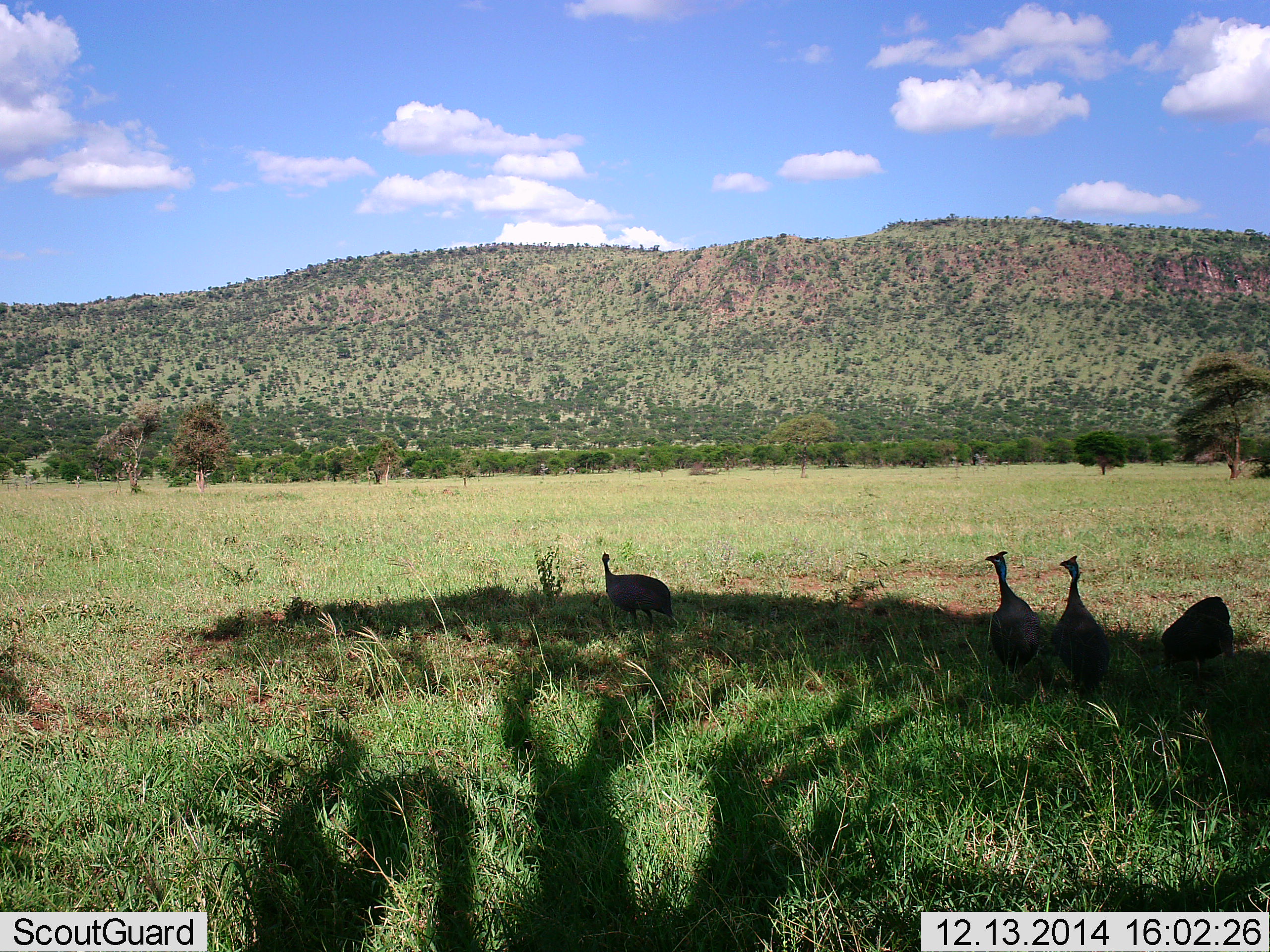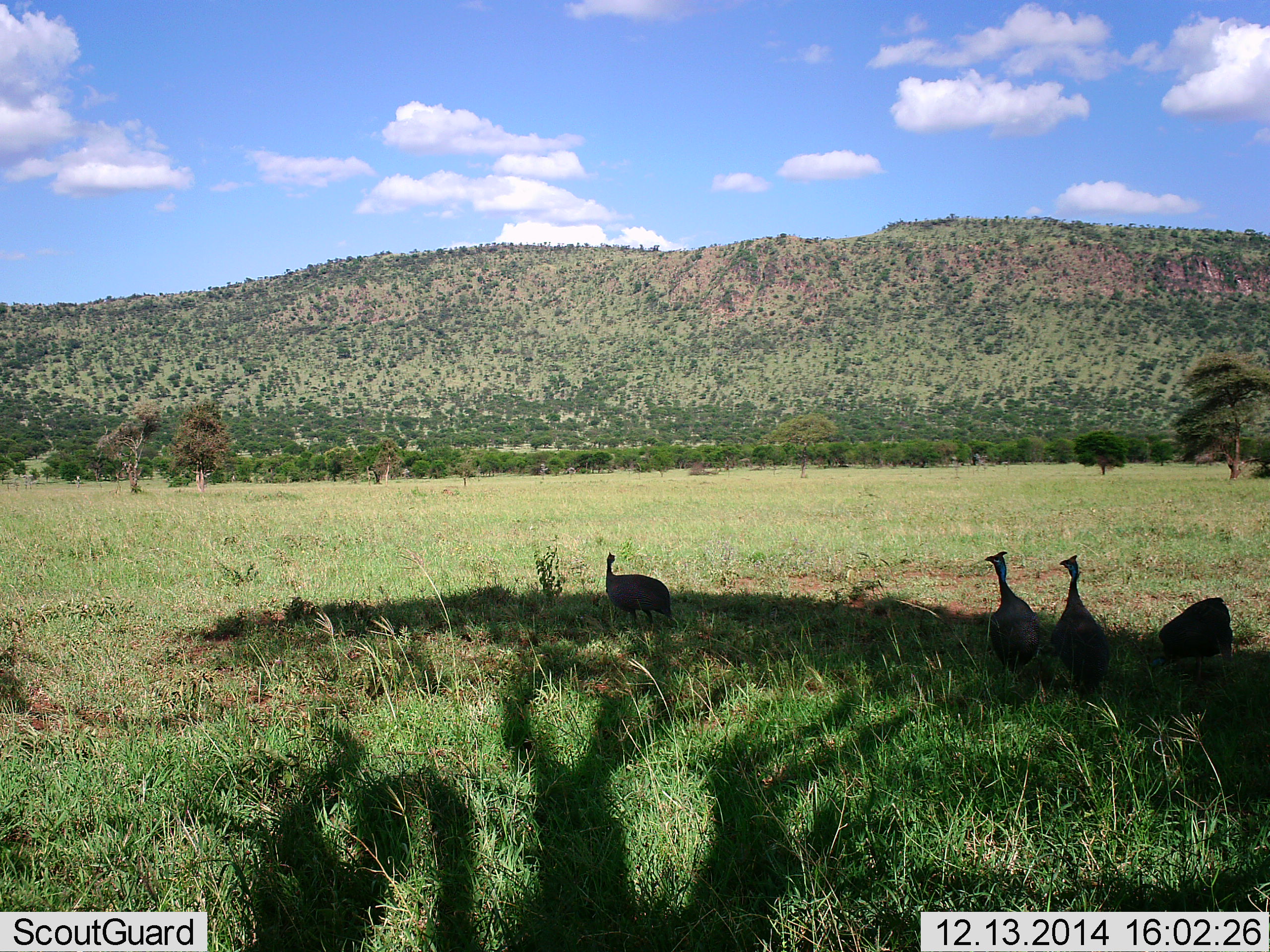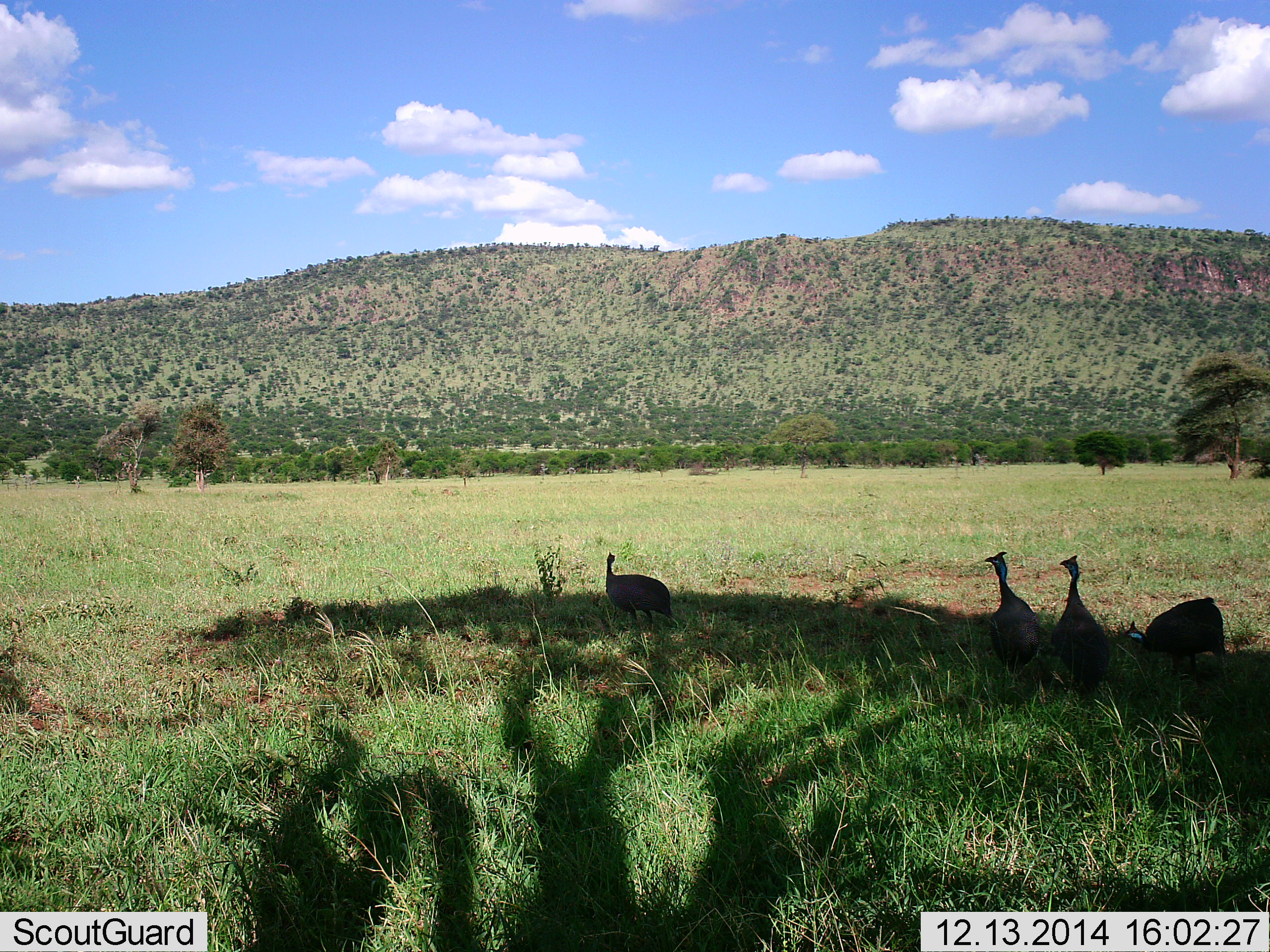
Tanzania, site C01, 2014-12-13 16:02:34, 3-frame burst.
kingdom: Animalia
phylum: Chordata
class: Aves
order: Galliformes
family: Numididae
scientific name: Numididae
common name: guinea fowl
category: guineafowl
Guineafowl (guinea fowl) (Numididae), count 4. Behavior (volunteer vote fractions): standing 70%, resting 10%, moving 20%, interacting 0%. Young present (vote fraction): 0%. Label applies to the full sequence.